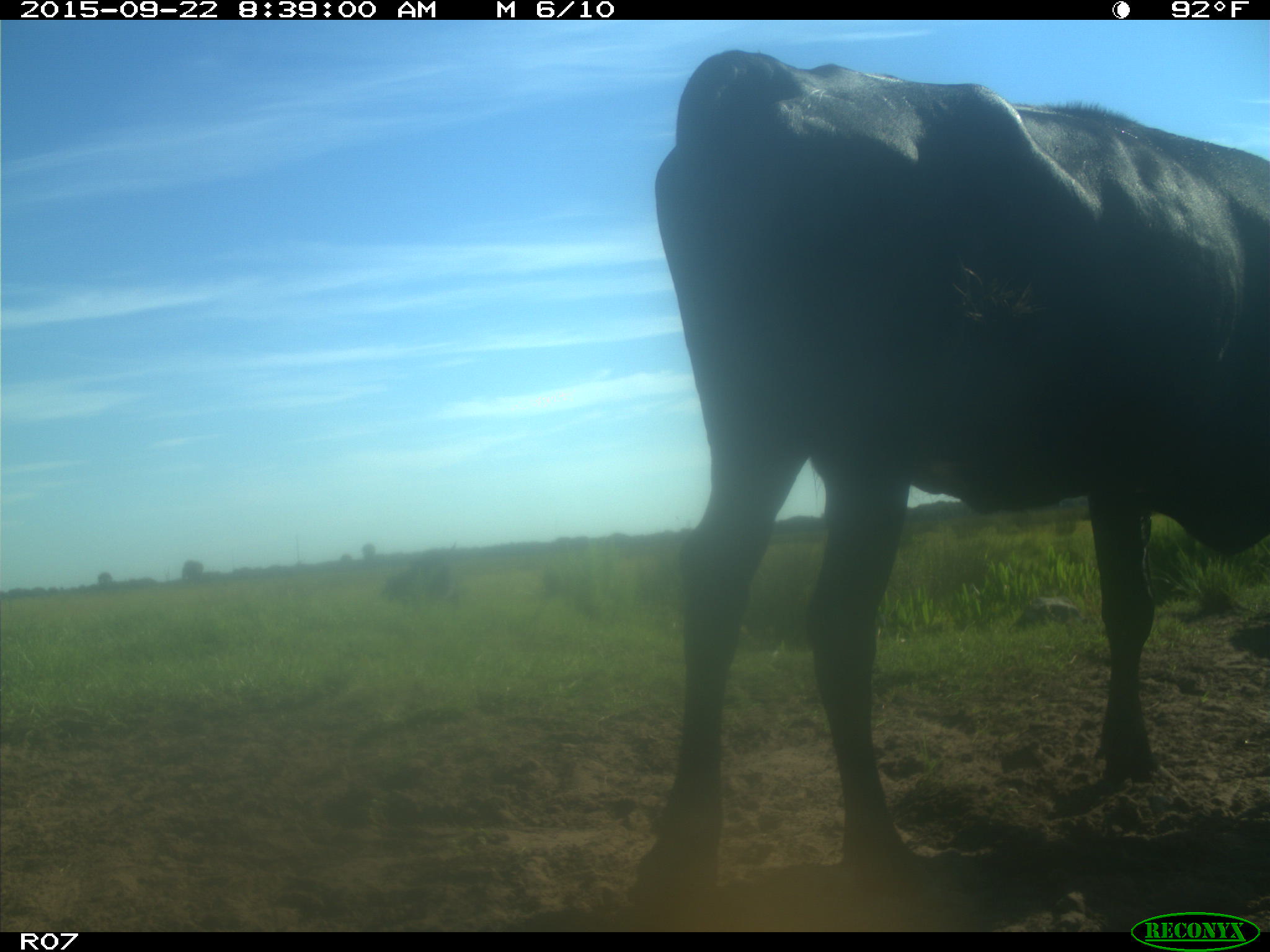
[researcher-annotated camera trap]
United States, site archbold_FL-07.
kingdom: Animalia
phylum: Chordata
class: Mammalia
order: Artiodactyla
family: Bovidae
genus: Bos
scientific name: Bos taurus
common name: domestic cow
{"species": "Bos taurus (domestic cow)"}